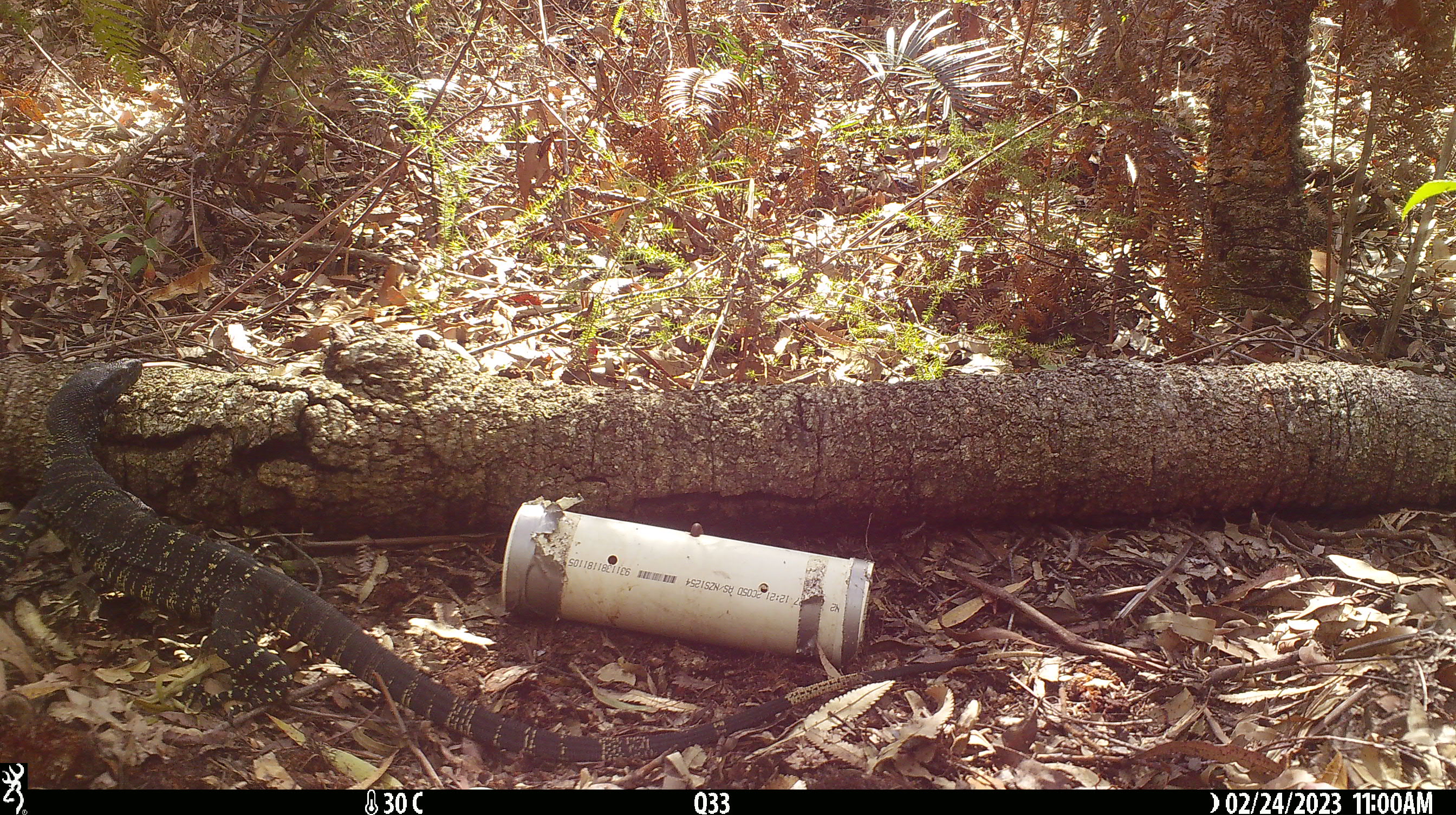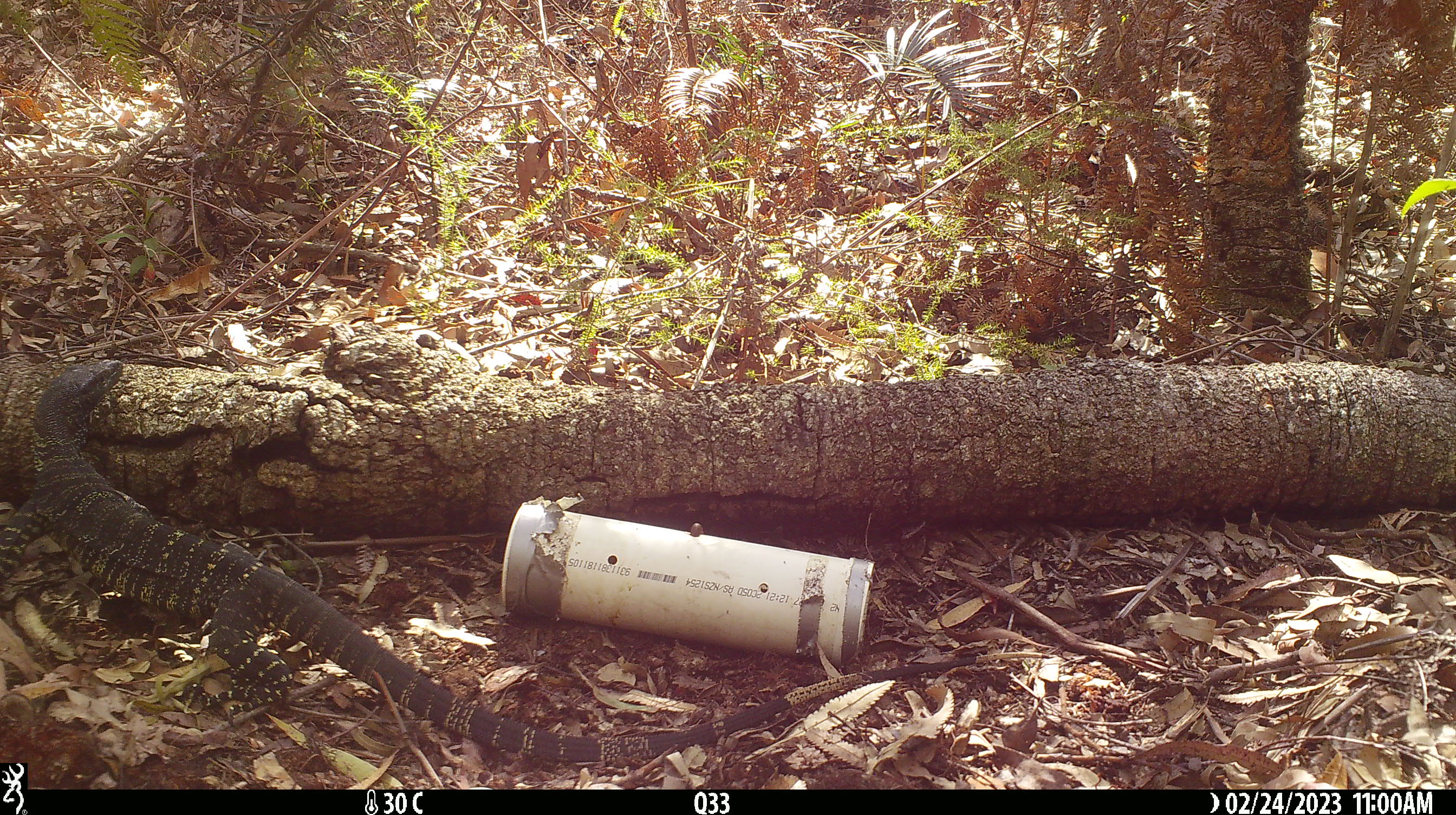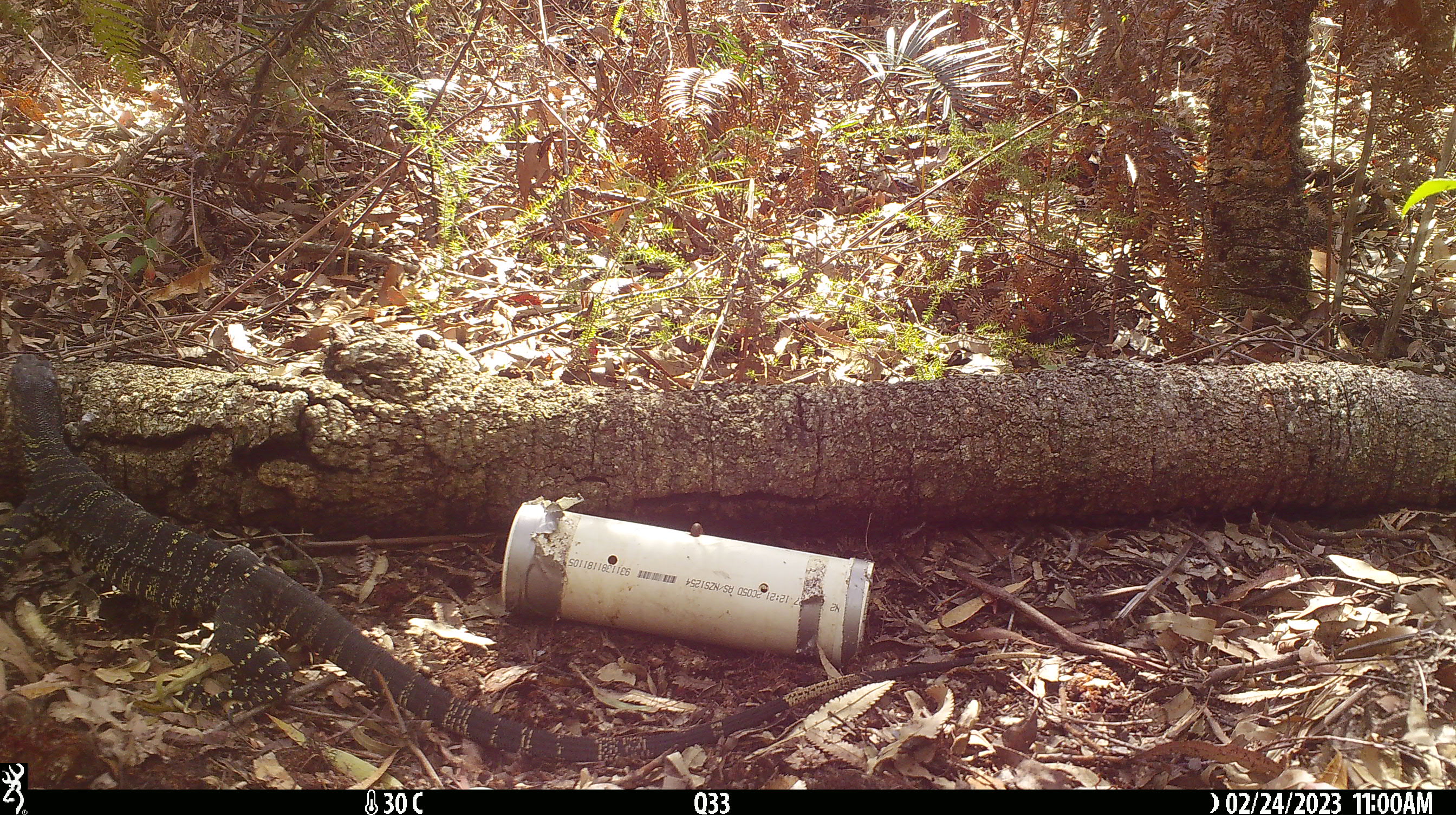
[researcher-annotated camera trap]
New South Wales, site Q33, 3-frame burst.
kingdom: Animalia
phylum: Chordata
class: Reptilia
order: Squamata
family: Varanidae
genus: Varanus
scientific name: Varanus varius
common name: lace monitor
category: goanna